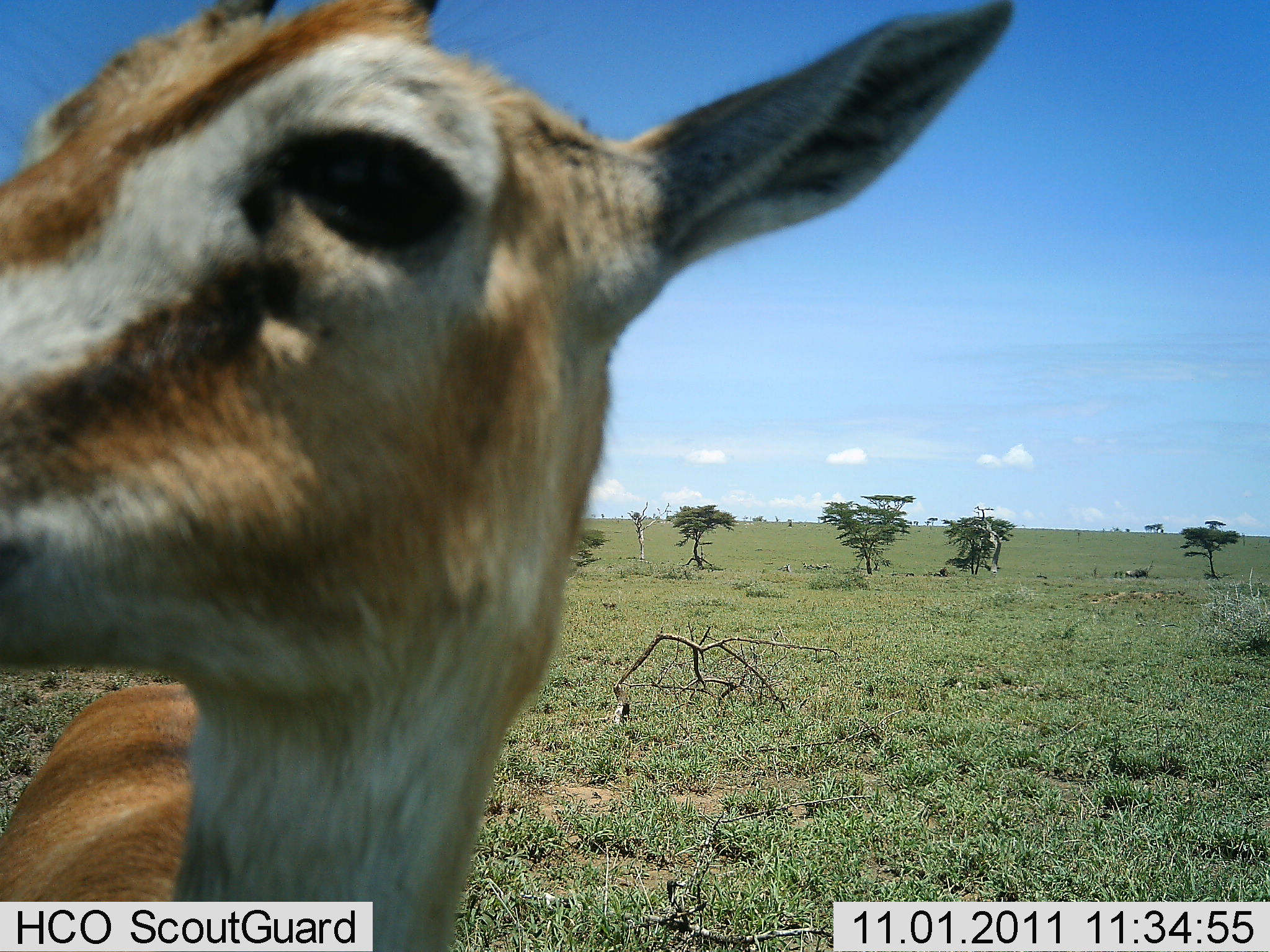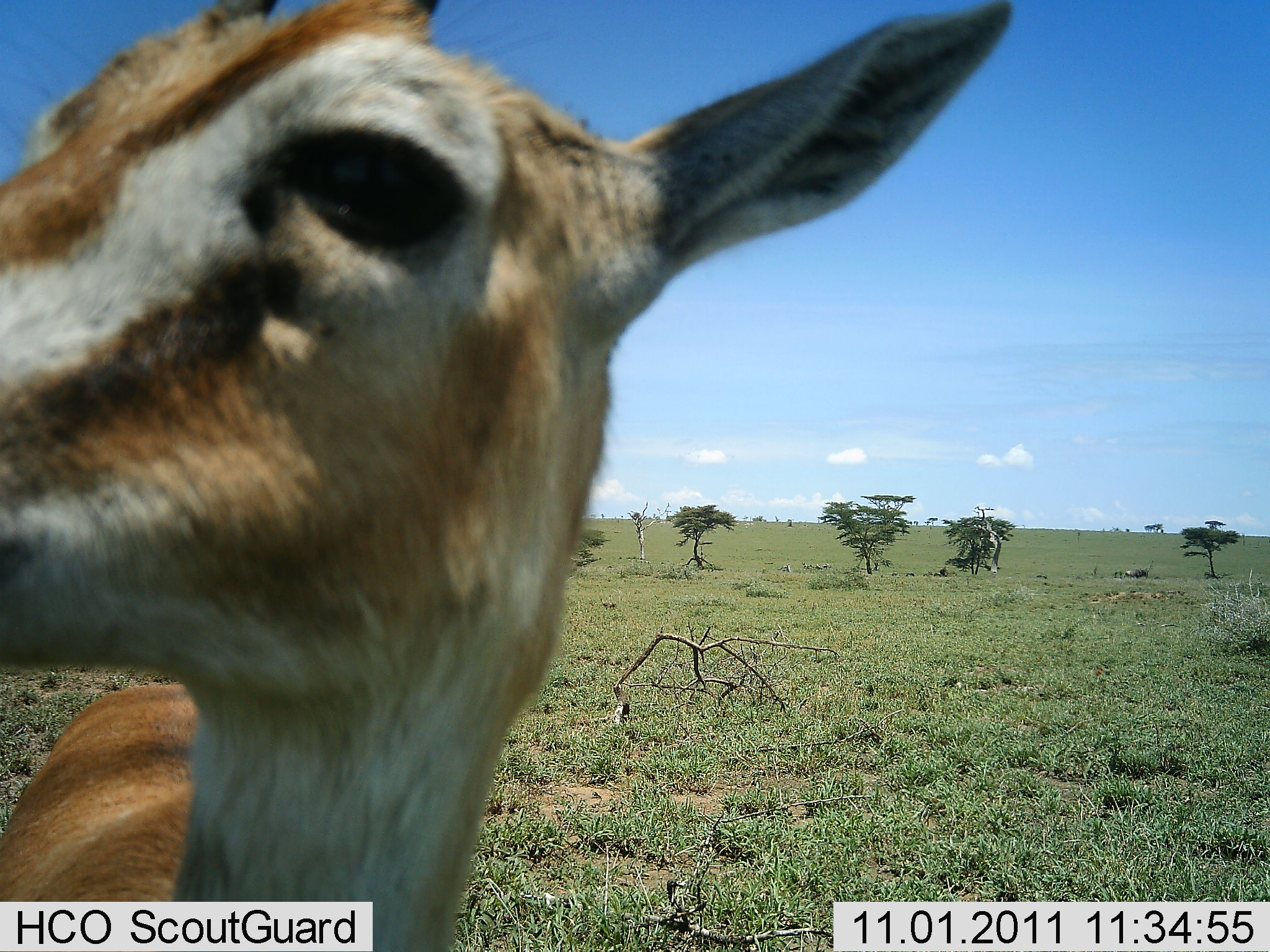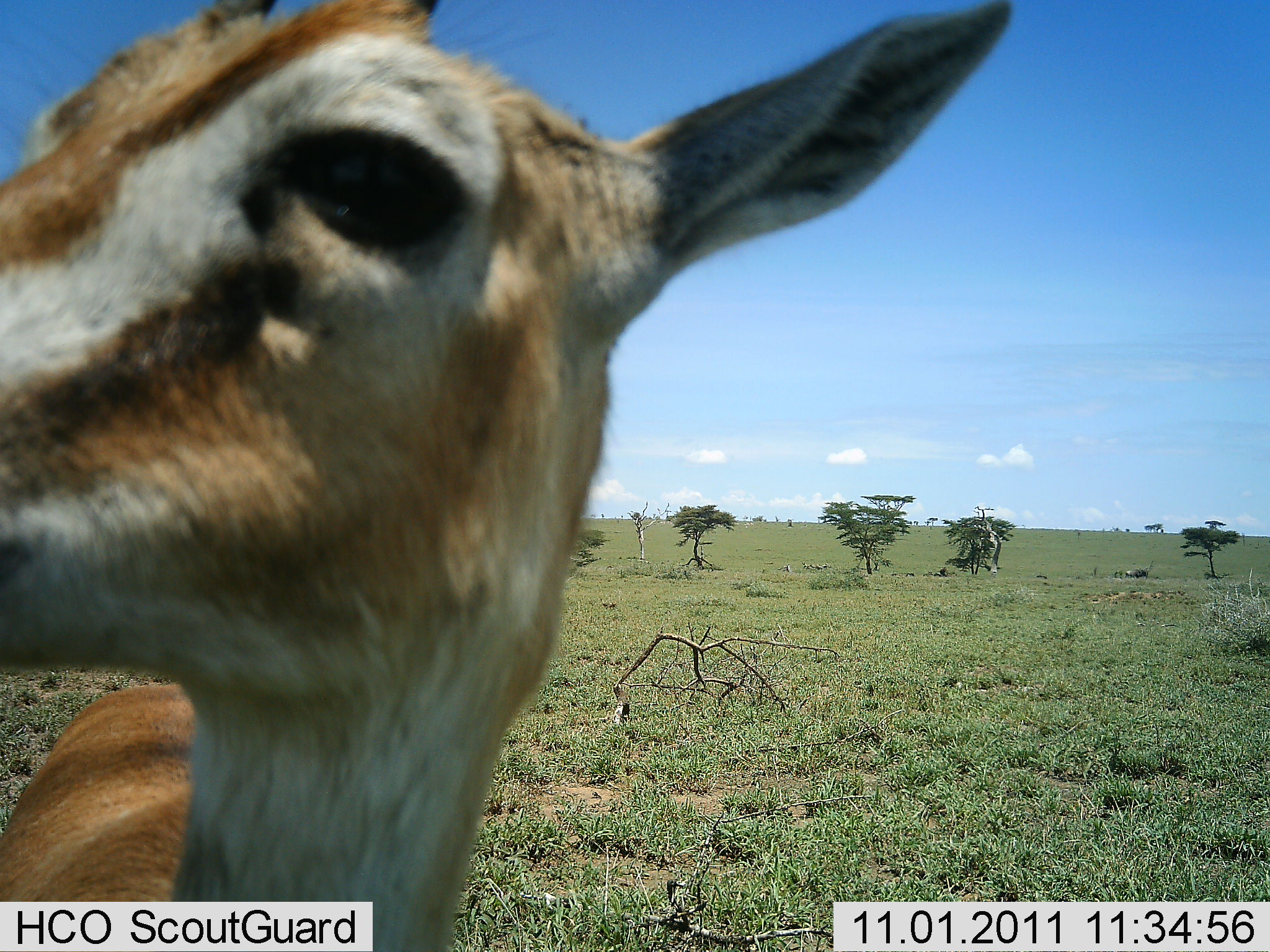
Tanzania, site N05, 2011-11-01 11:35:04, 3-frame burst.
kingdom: Animalia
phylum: Chordata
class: Mammalia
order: Artiodactyla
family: Bovidae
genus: Eudorcas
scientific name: Eudorcas thomsonii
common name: thomson's gazelle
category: gazellethomsons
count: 1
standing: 100%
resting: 0%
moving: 0%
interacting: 15%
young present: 8%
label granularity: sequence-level